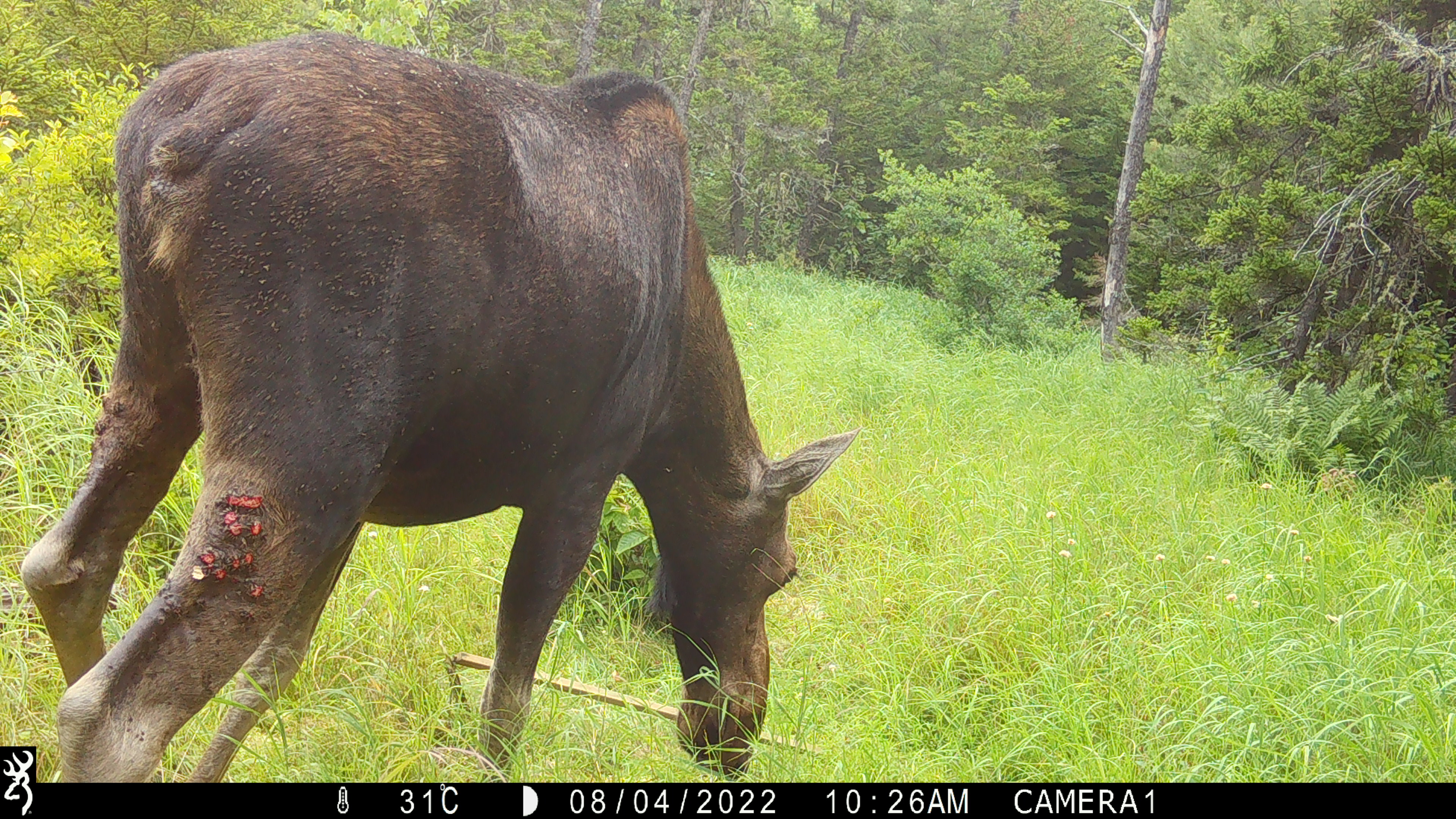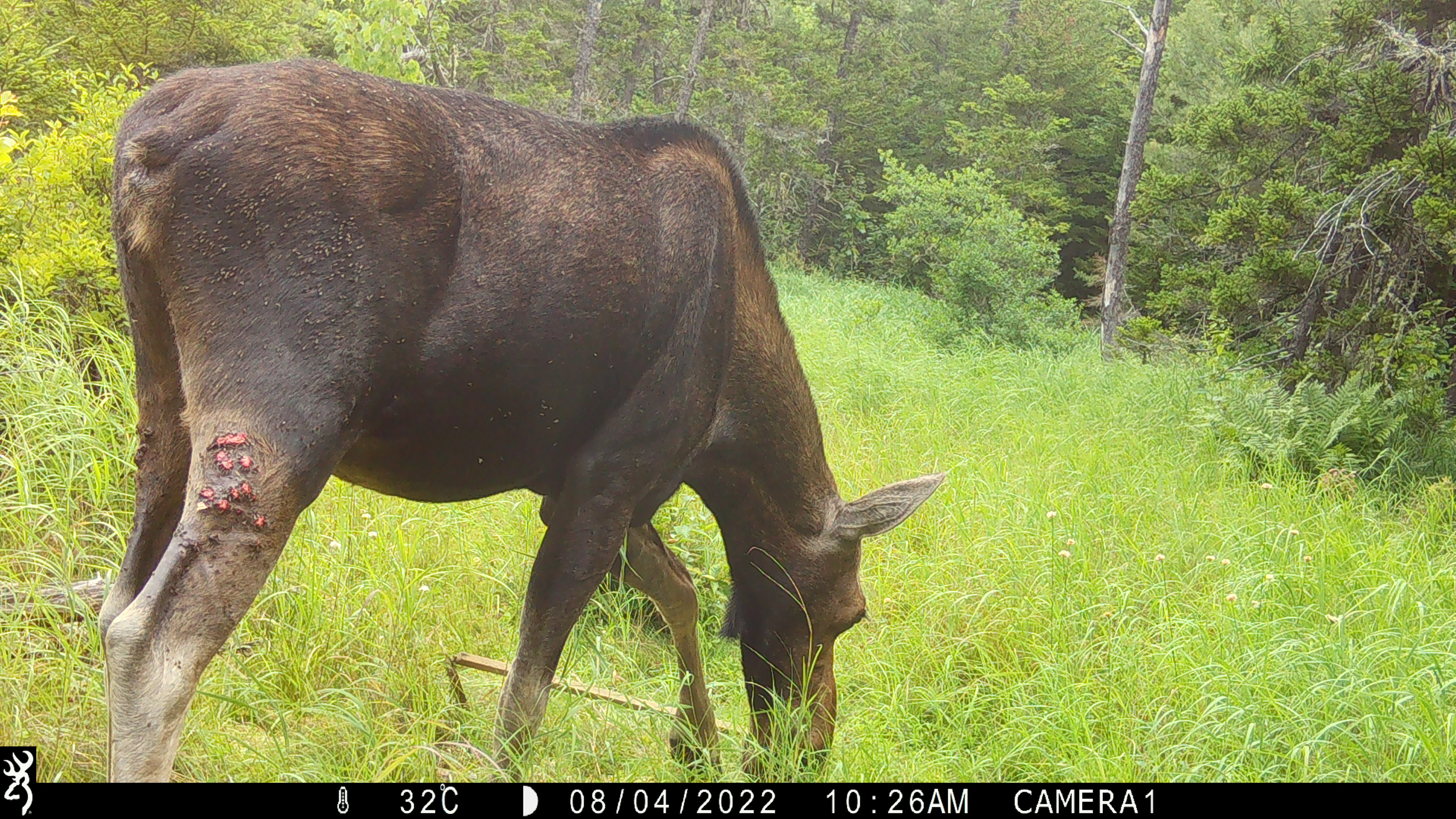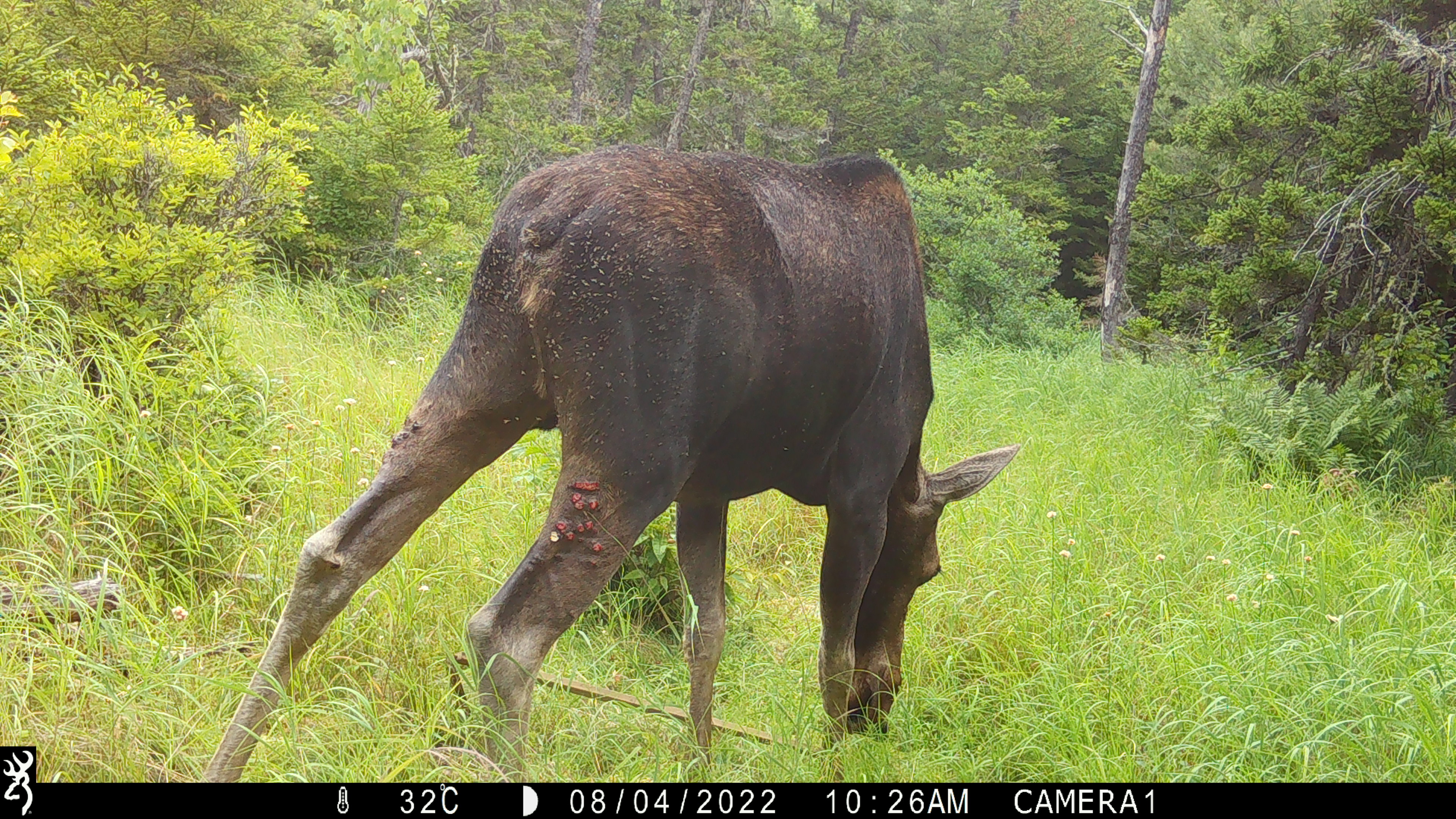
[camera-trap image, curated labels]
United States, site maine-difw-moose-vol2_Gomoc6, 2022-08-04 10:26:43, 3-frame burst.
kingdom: Animalia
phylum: Chordata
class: Mammalia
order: Artiodactyla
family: Cervidae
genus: Alces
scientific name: Alces alces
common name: moose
Moose (Alces alces).